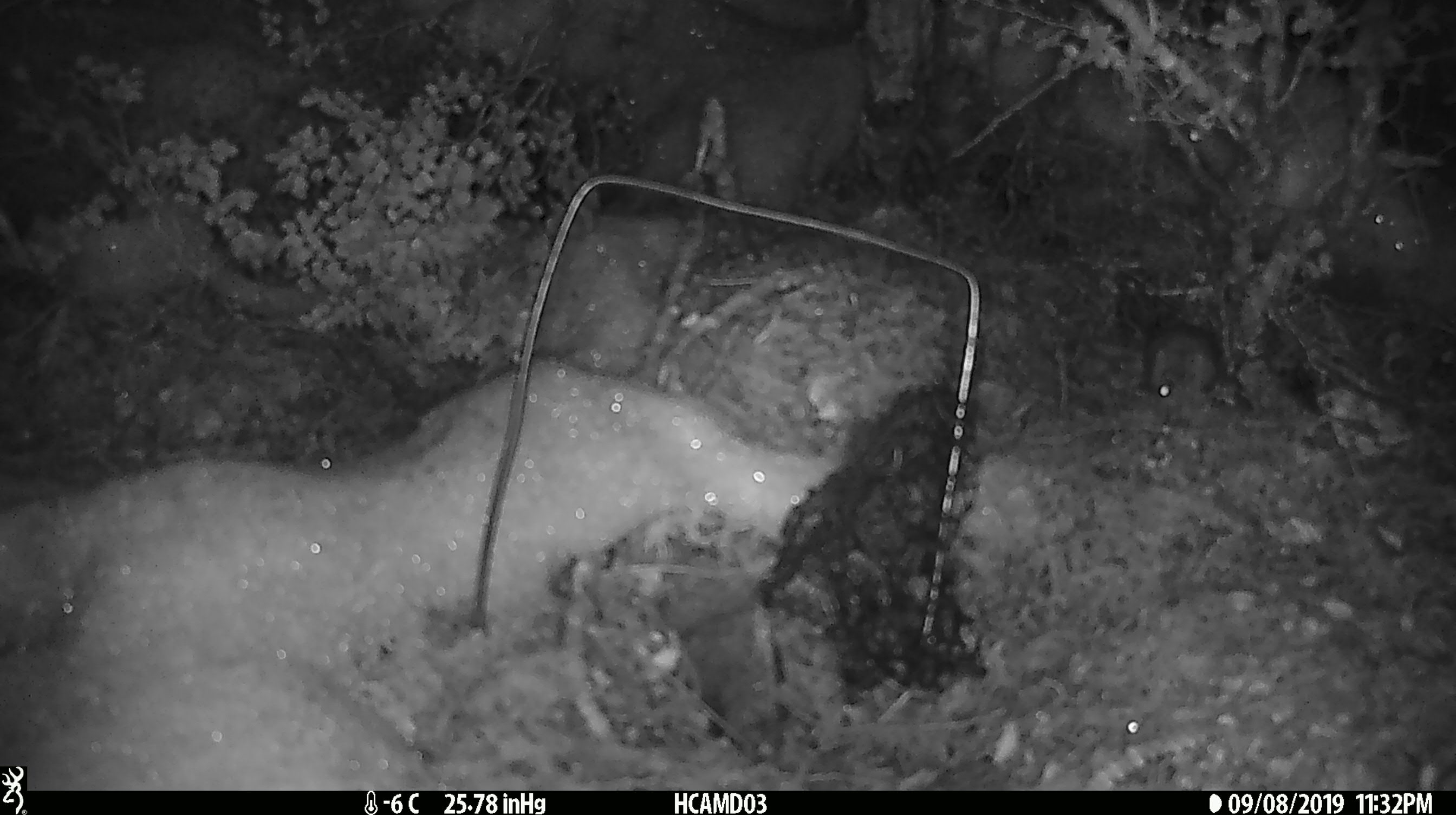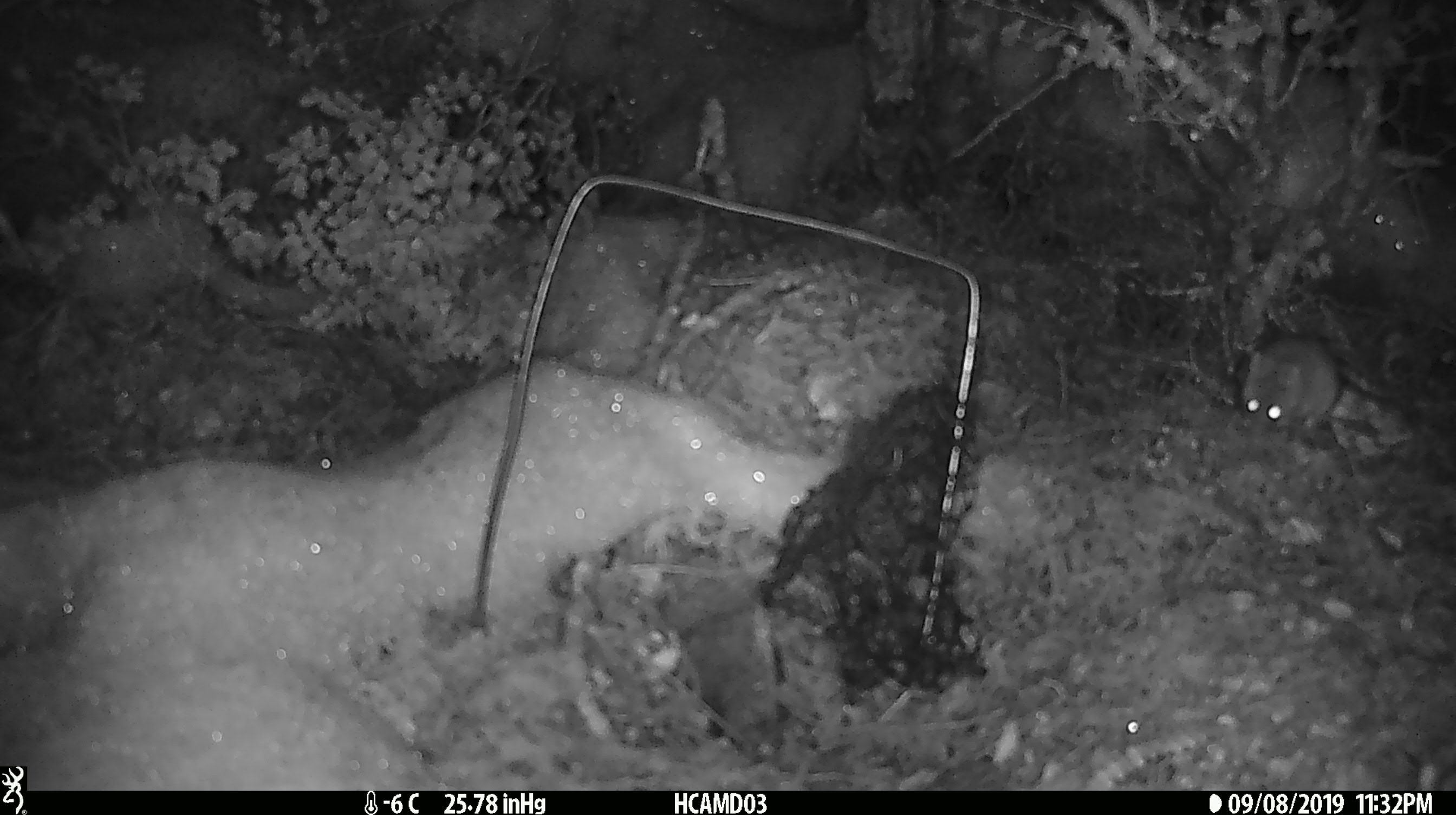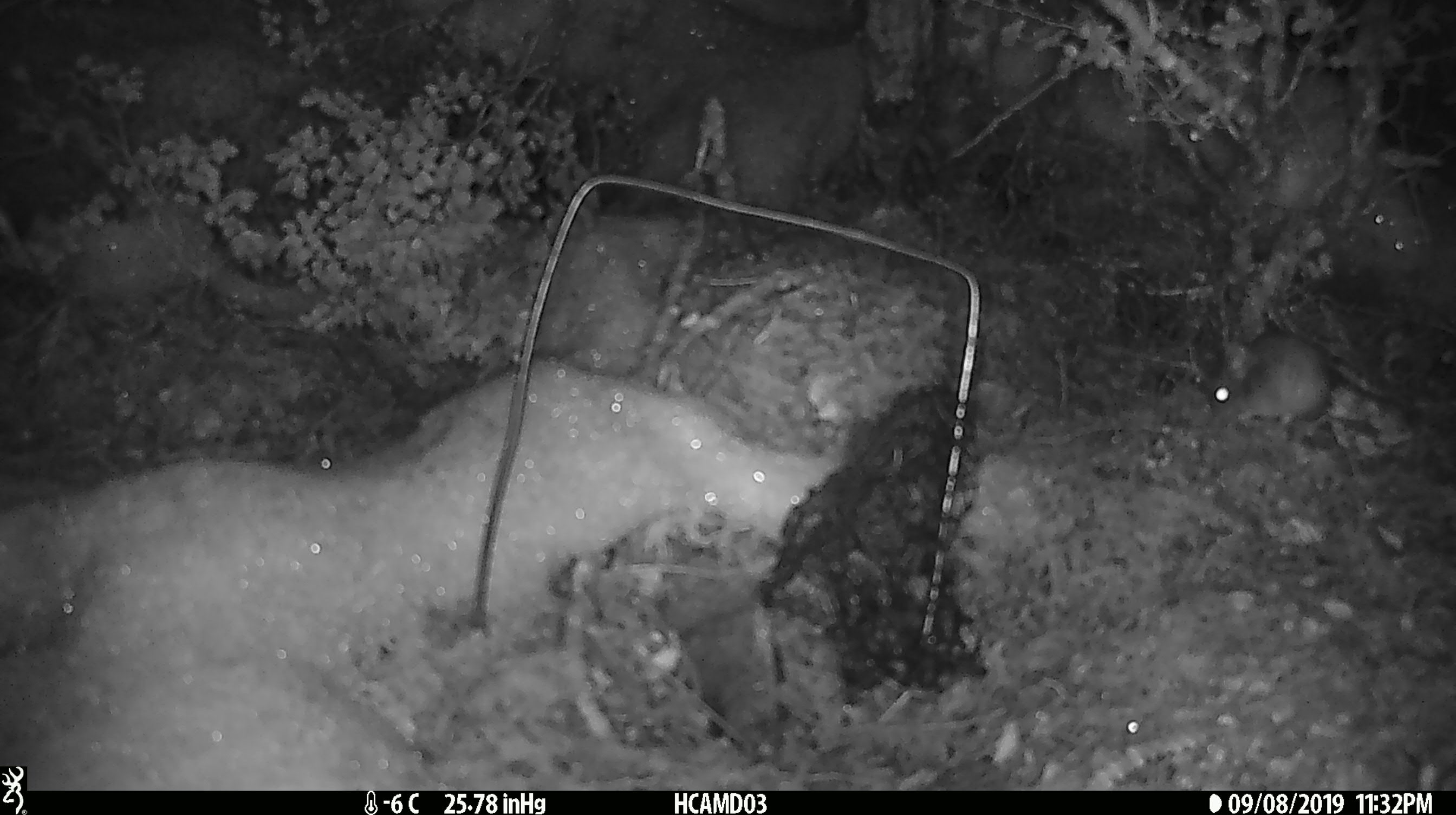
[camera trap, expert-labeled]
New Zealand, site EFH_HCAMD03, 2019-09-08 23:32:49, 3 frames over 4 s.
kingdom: Animalia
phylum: Chordata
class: Mammalia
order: Rodentia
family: Muridae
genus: Mus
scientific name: Mus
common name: mouse